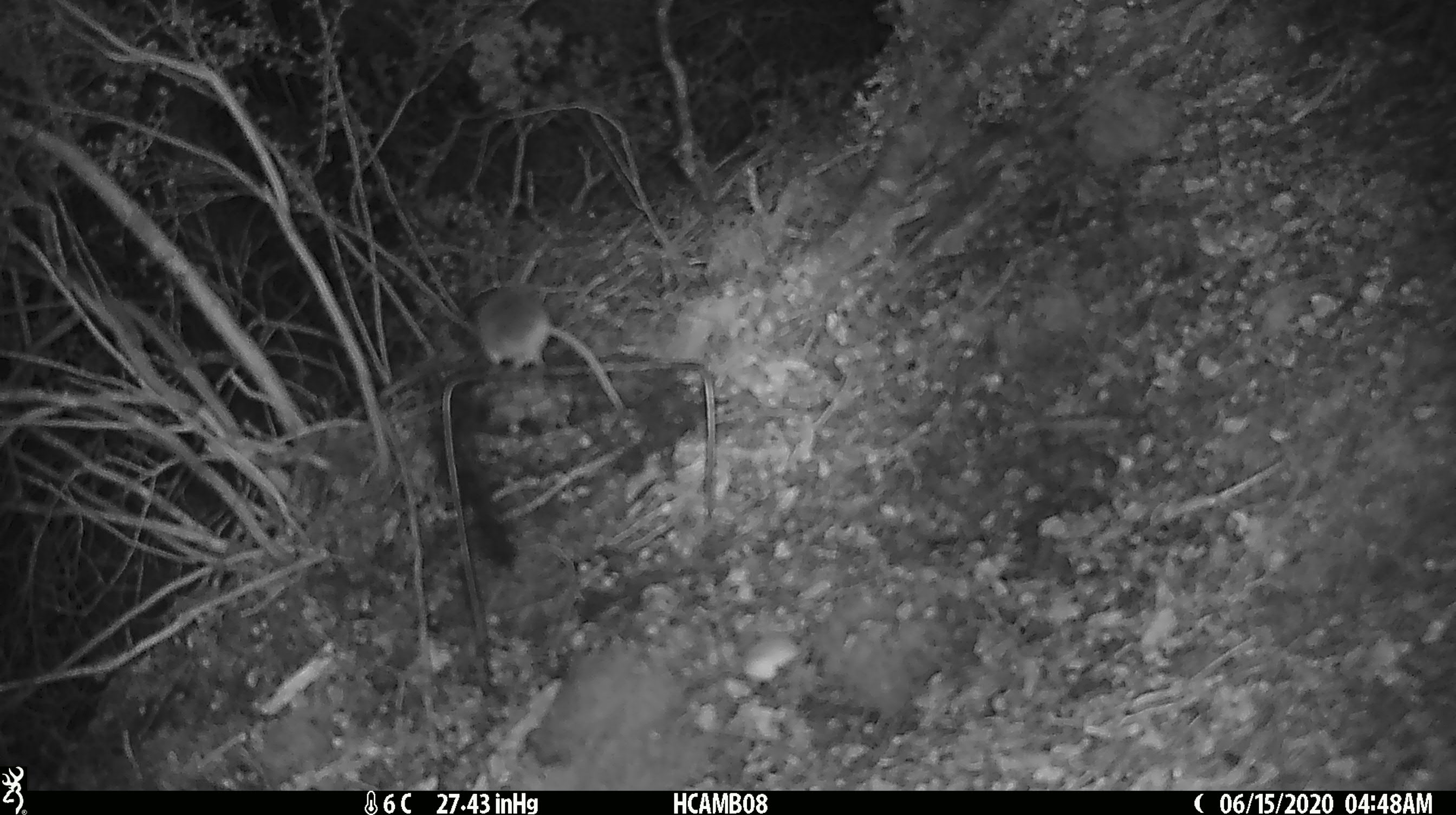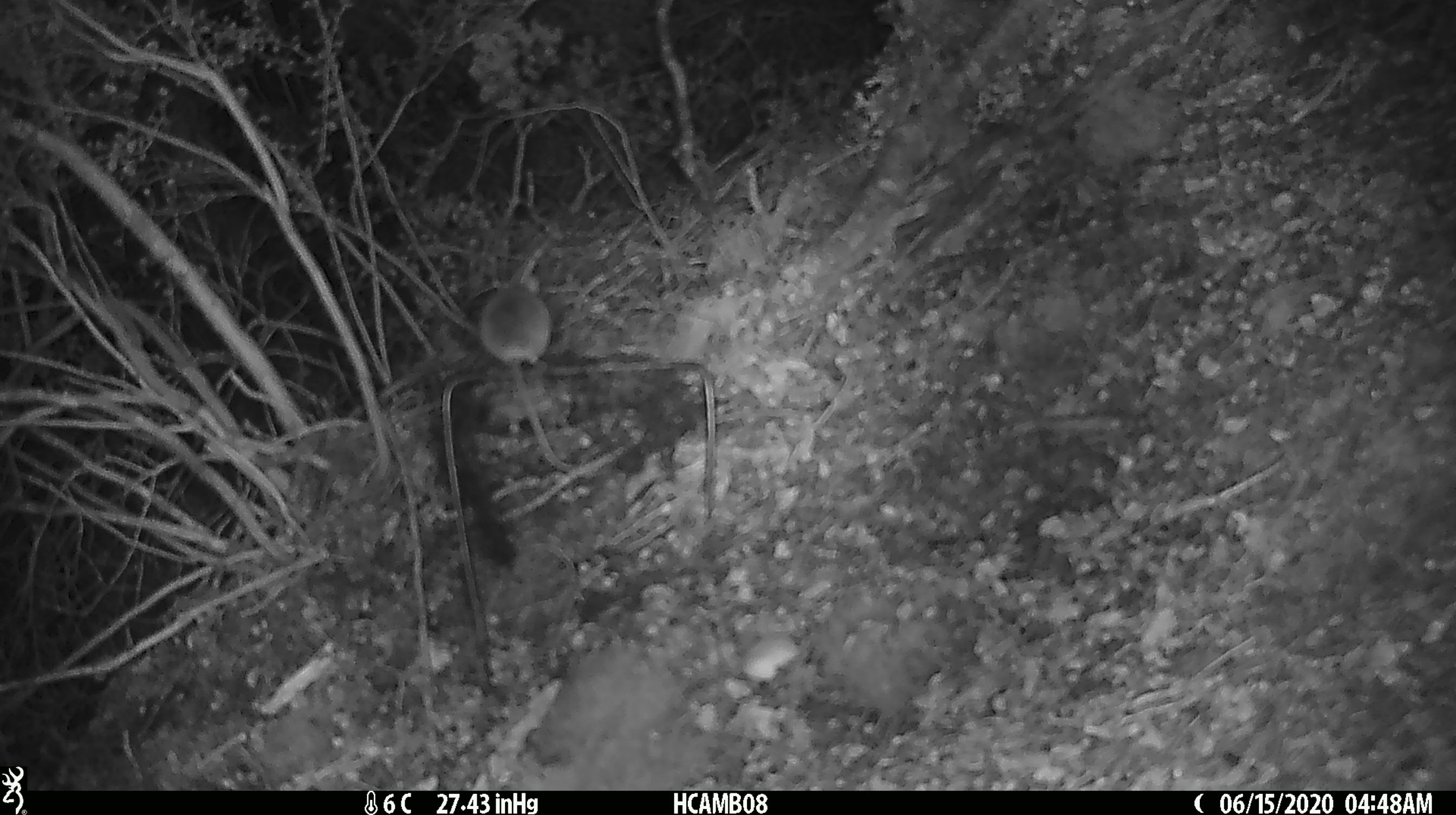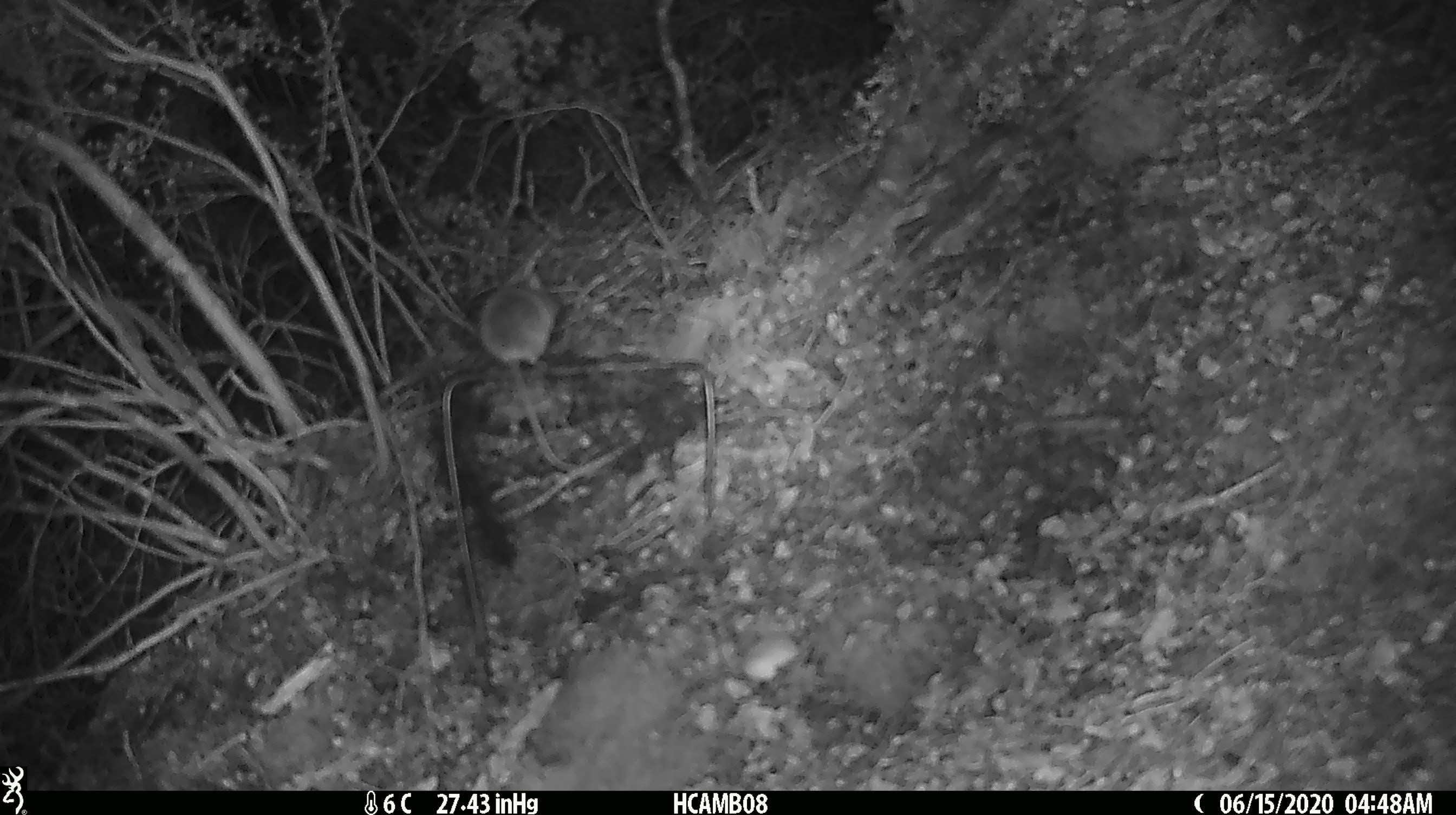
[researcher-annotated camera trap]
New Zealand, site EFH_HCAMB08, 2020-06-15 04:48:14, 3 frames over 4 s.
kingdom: Animalia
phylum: Chordata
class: Mammalia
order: Rodentia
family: Muridae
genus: Mus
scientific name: Mus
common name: mouse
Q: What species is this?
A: Mouse (Mus).